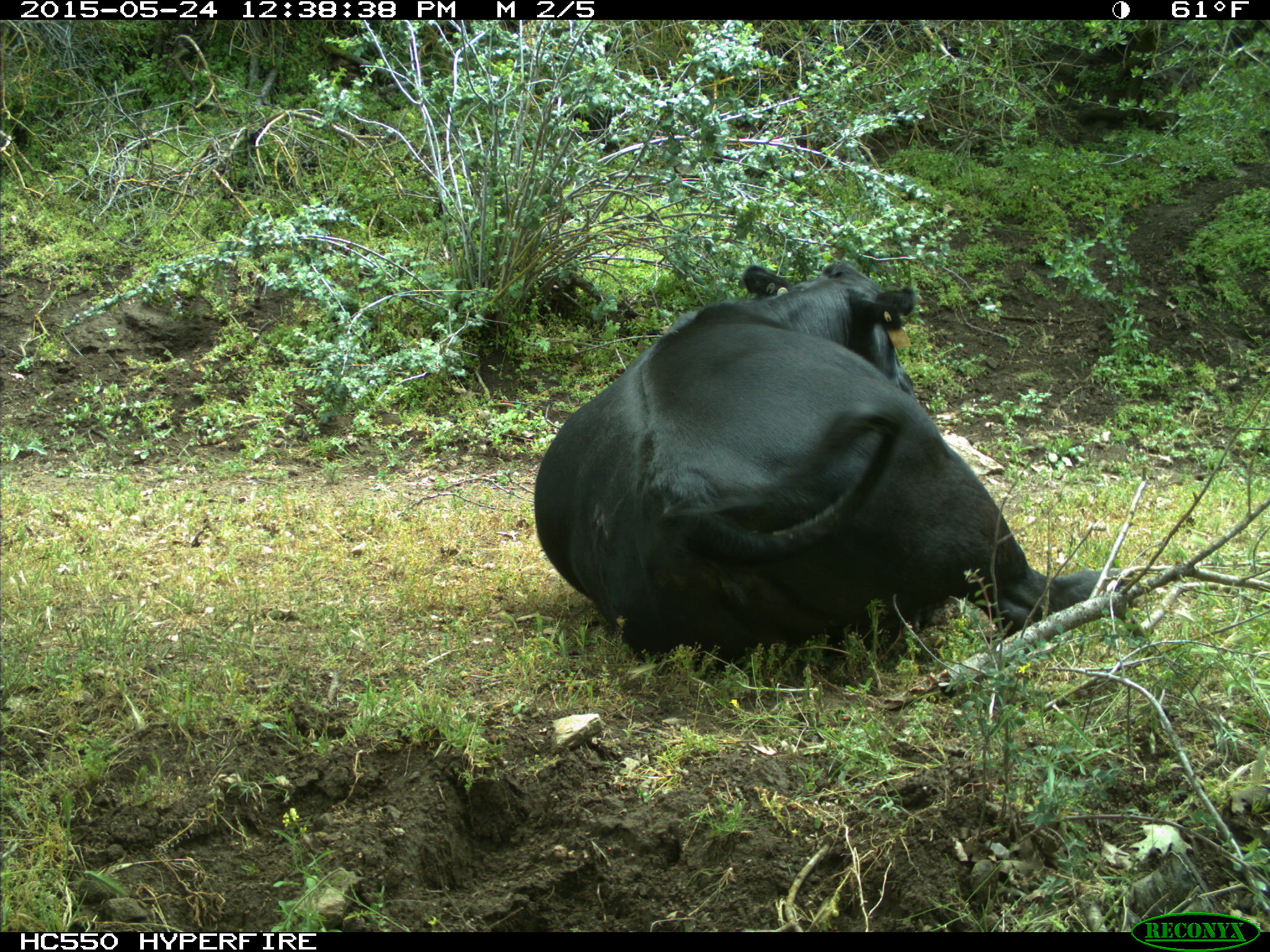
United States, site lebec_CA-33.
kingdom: Animalia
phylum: Chordata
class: Mammalia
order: Artiodactyla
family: Bovidae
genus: Bos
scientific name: Bos taurus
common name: domestic cow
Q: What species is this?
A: Bos taurus (domestic cow).